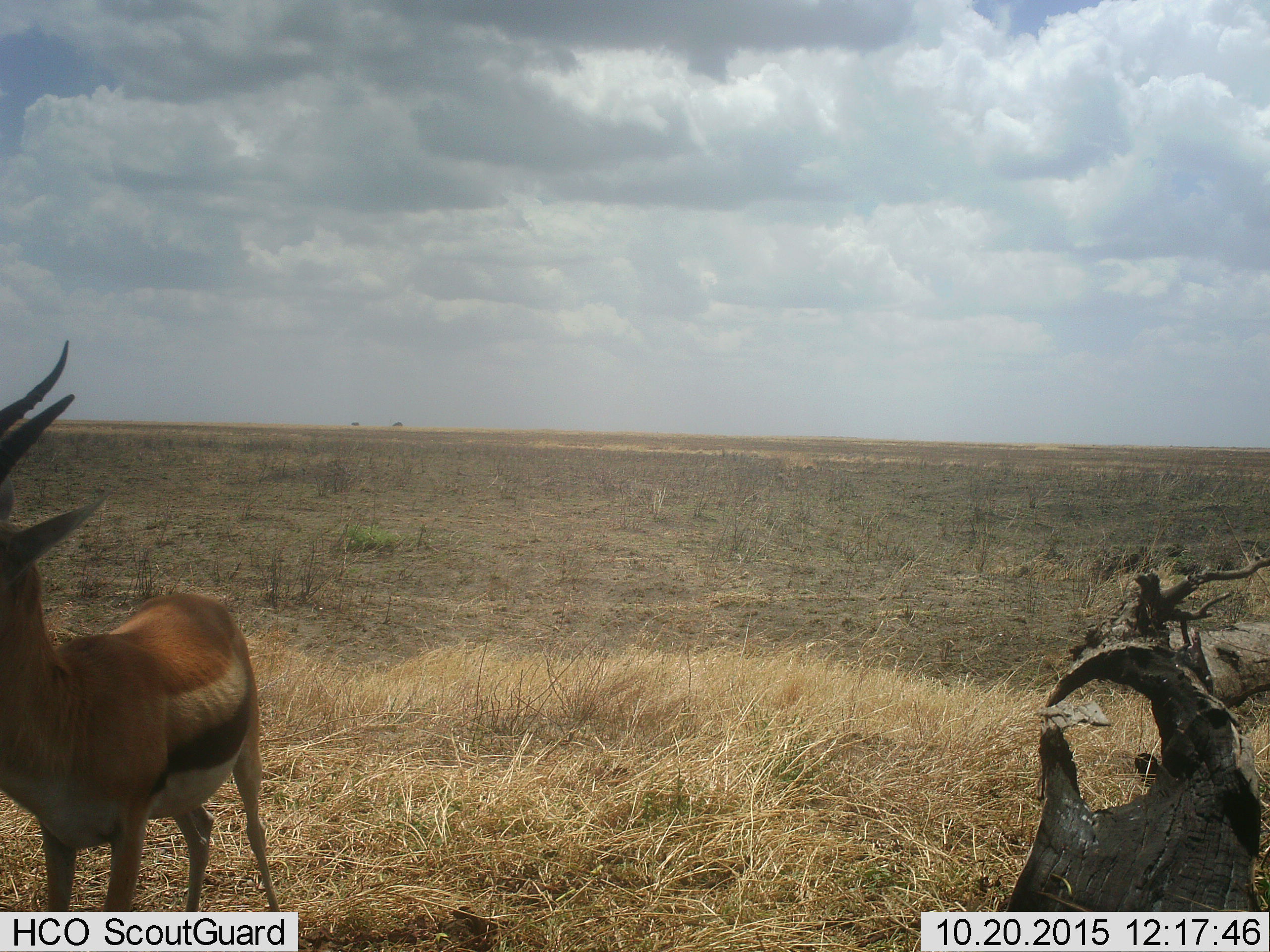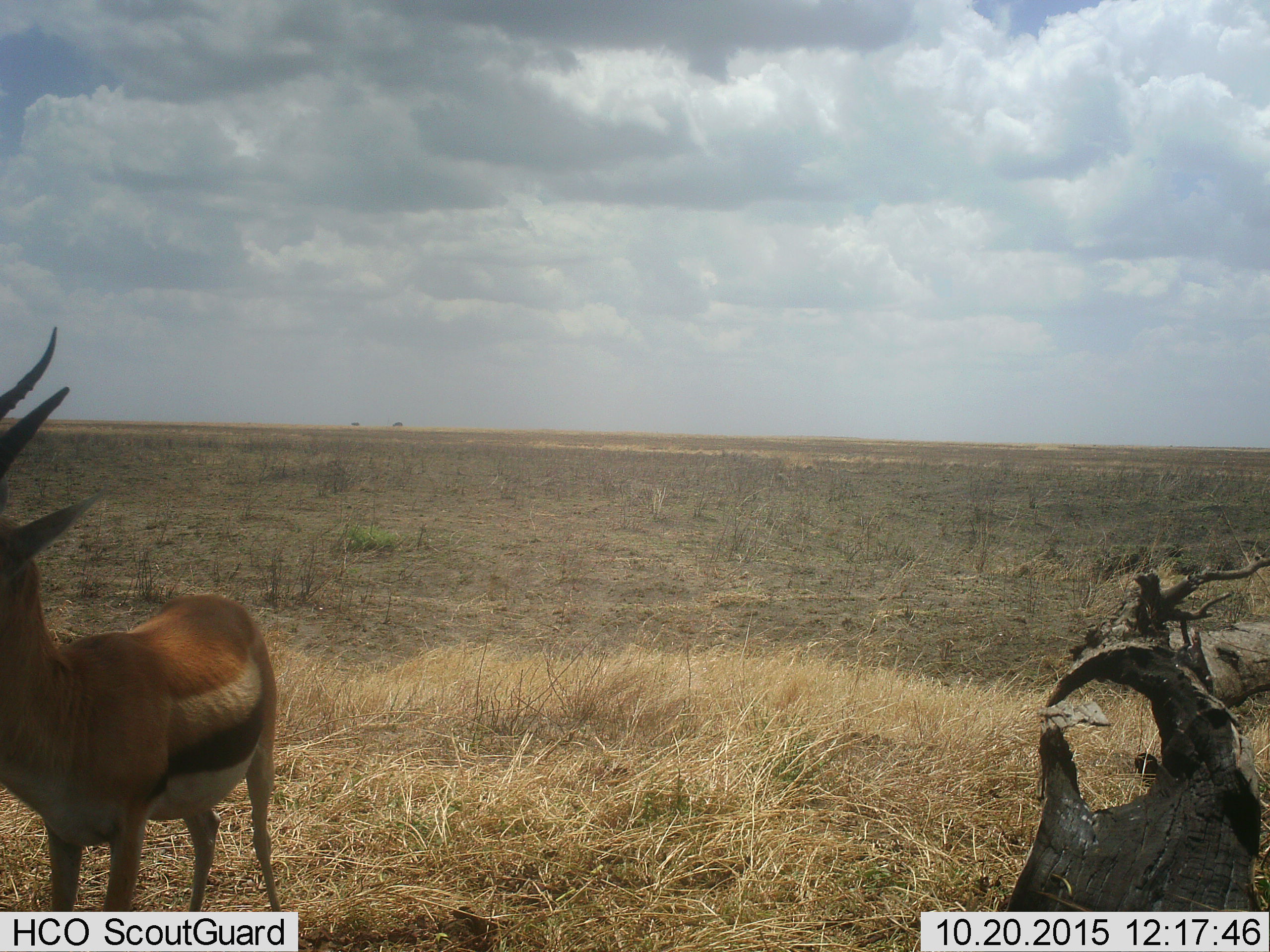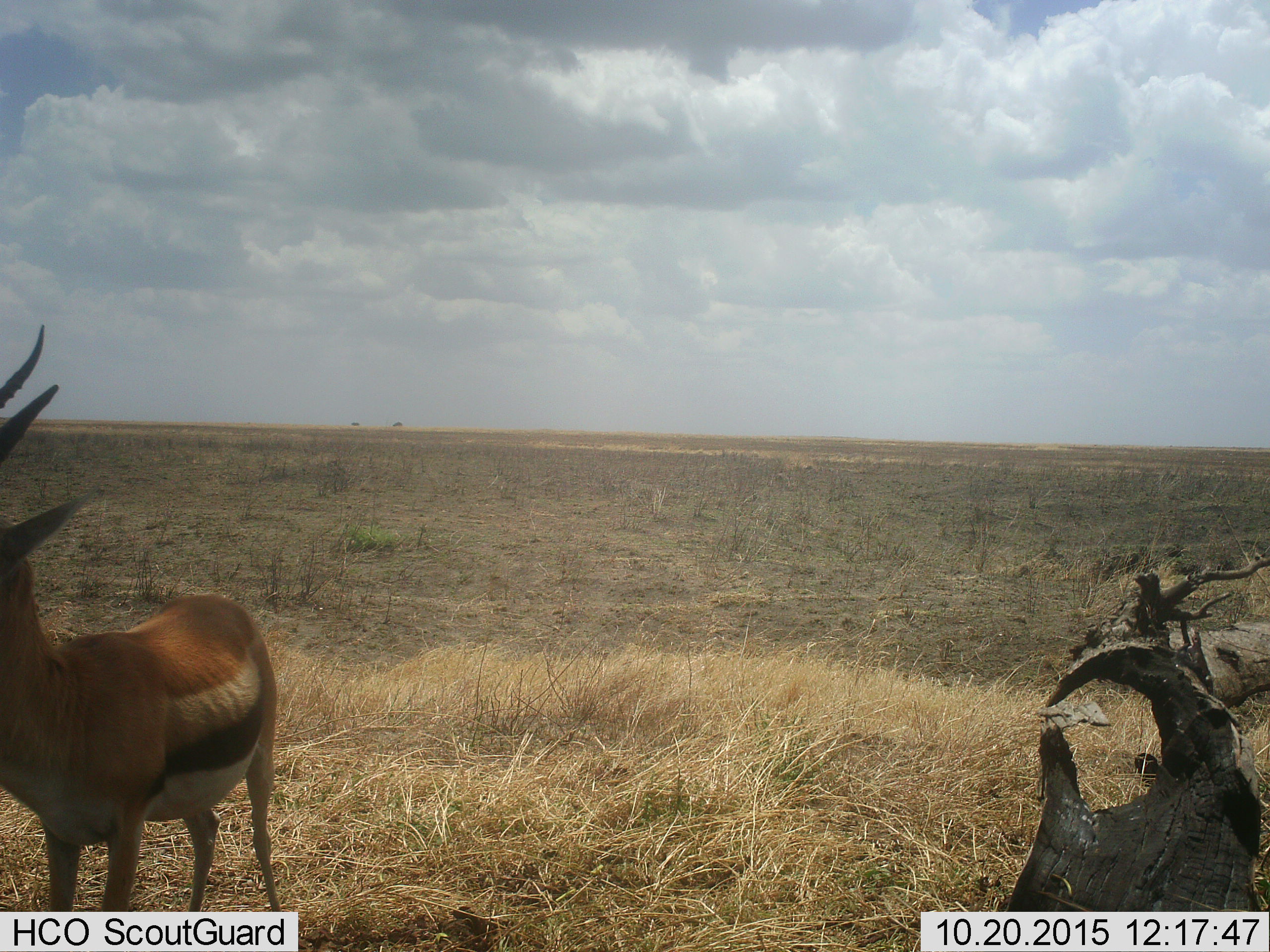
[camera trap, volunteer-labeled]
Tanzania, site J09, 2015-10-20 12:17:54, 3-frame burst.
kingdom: Animalia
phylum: Chordata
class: Mammalia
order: Artiodactyla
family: Bovidae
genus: Eudorcas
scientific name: Eudorcas thomsonii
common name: thomson's gazelle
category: gazellethomsons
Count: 1.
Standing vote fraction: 100%.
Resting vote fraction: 0%.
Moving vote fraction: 0%.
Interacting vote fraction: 0%.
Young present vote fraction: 0%.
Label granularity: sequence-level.